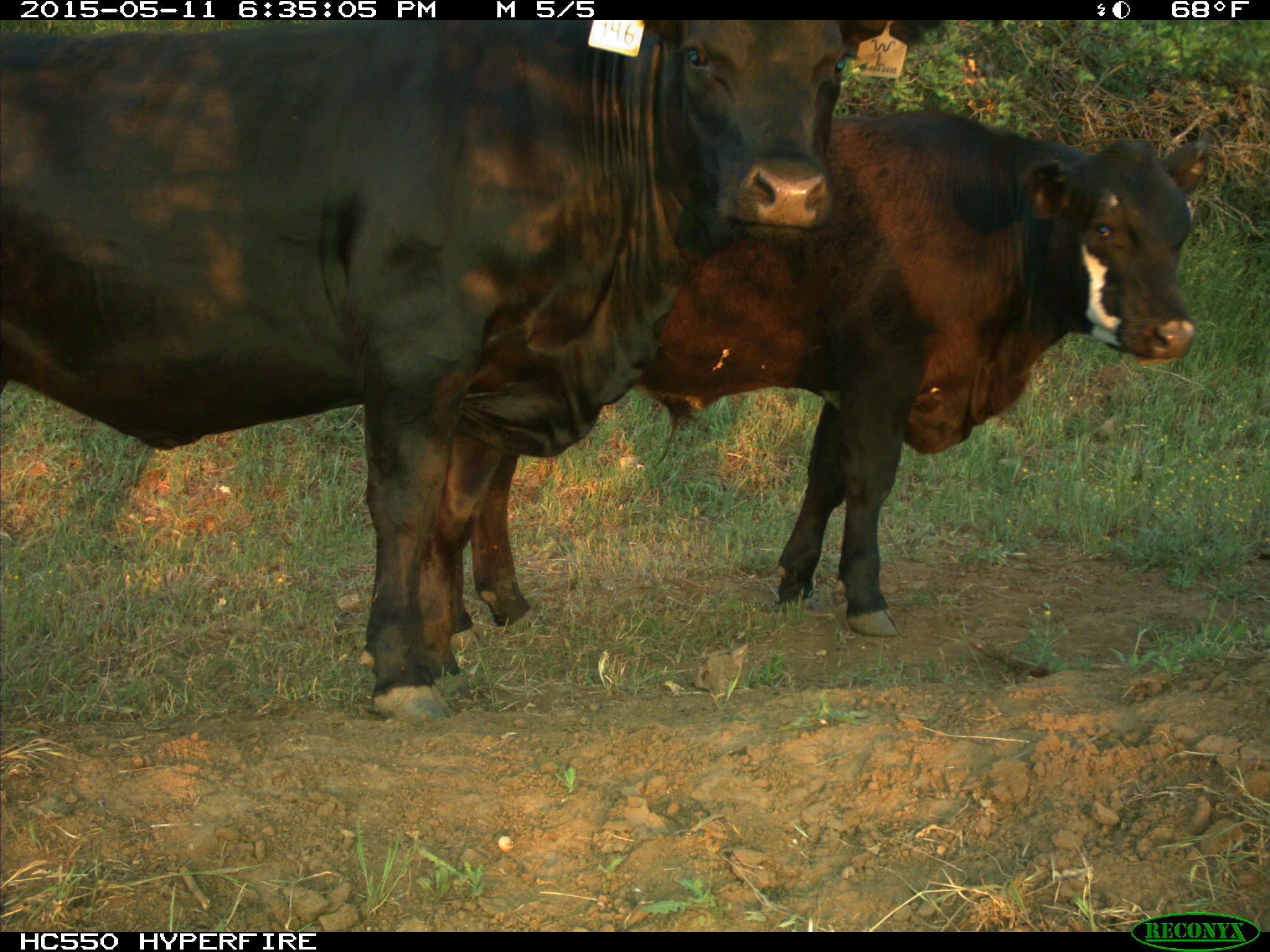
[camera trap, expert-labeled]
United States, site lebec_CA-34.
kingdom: Animalia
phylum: Chordata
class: Mammalia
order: Artiodactyla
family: Bovidae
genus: Bos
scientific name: Bos taurus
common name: domestic cow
Bos taurus (domestic cow).